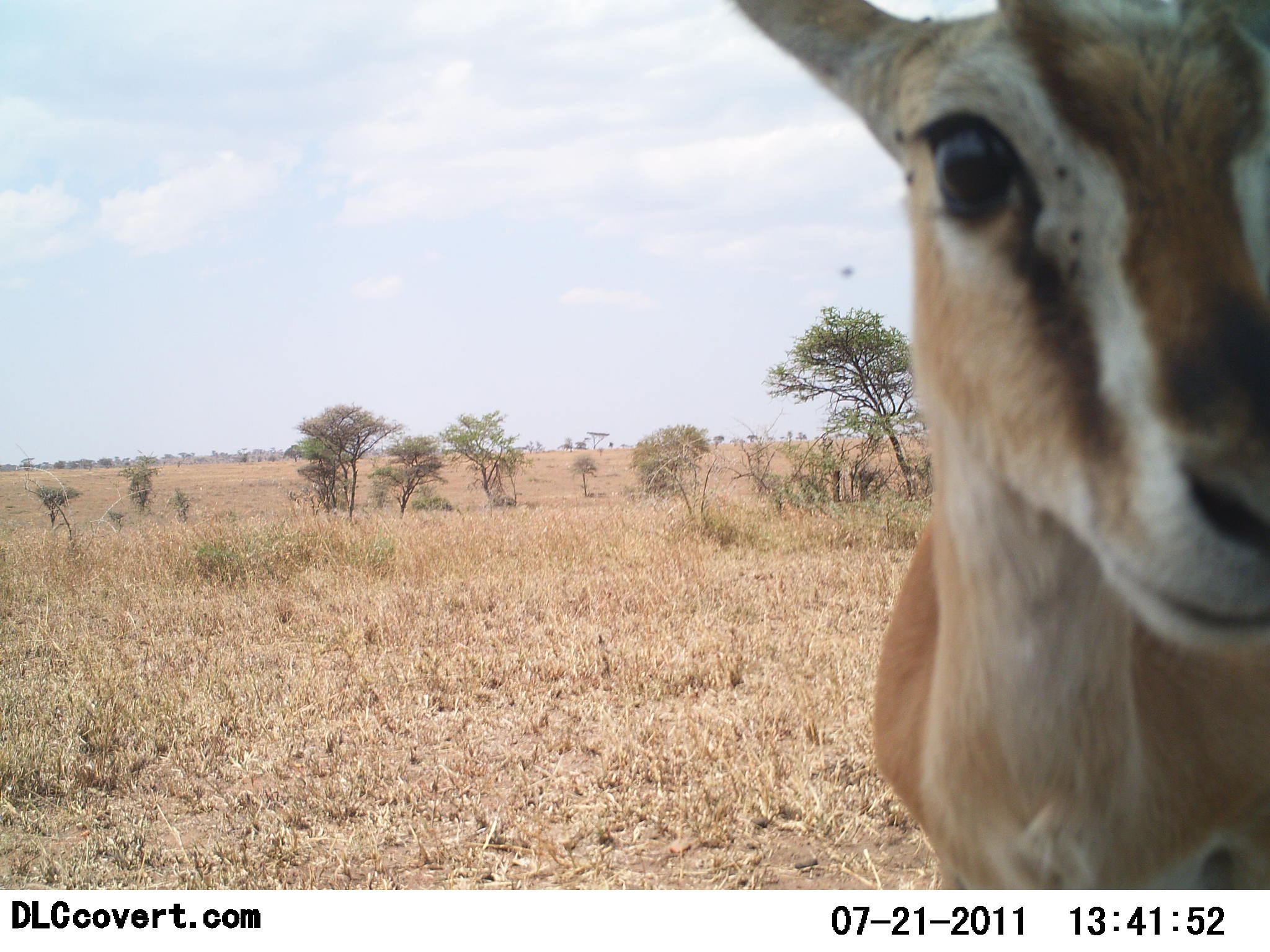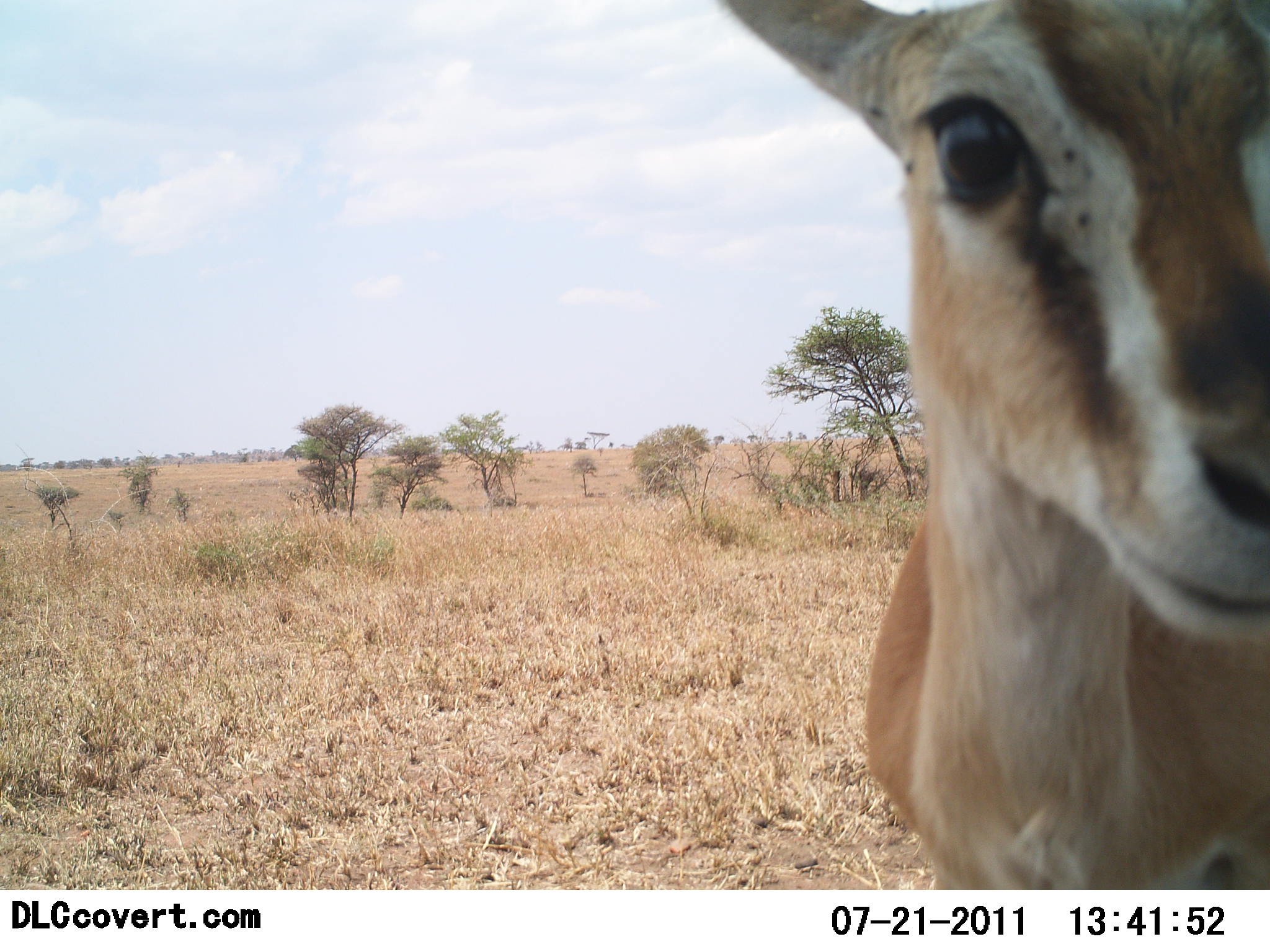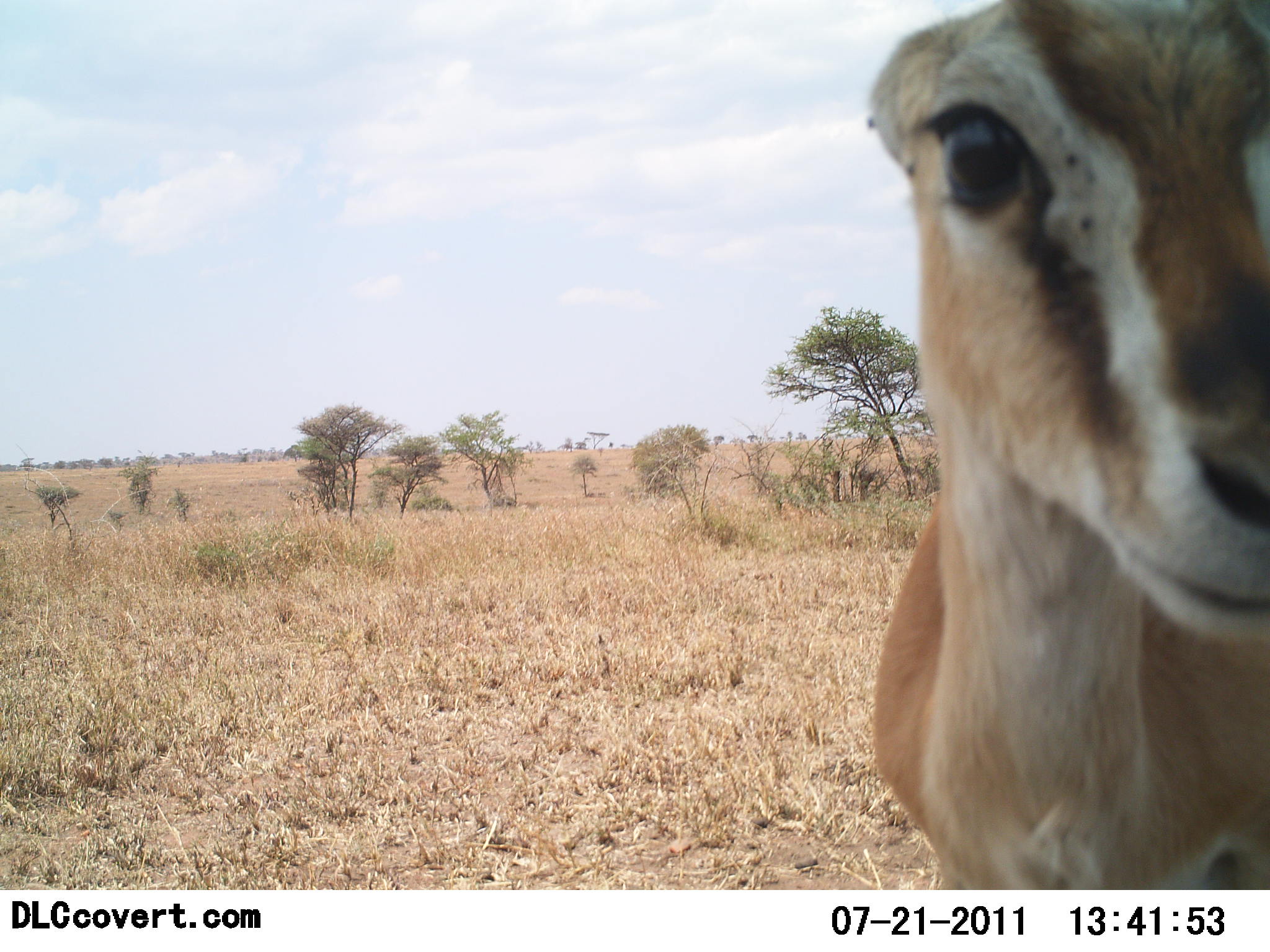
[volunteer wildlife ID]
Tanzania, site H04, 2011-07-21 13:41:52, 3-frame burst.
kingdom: Animalia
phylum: Chordata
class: Mammalia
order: Artiodactyla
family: Bovidae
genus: Nanger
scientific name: Nanger granti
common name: grant's gazelle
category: gazellegrants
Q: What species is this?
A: Gazellegrants (grant's gazelle) (Nanger granti).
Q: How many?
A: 1.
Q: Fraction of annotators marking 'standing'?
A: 90%.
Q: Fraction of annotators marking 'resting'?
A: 0%.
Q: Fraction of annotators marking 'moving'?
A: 0%.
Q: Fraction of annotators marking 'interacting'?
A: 30%.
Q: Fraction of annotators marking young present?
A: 0%.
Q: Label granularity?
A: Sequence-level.